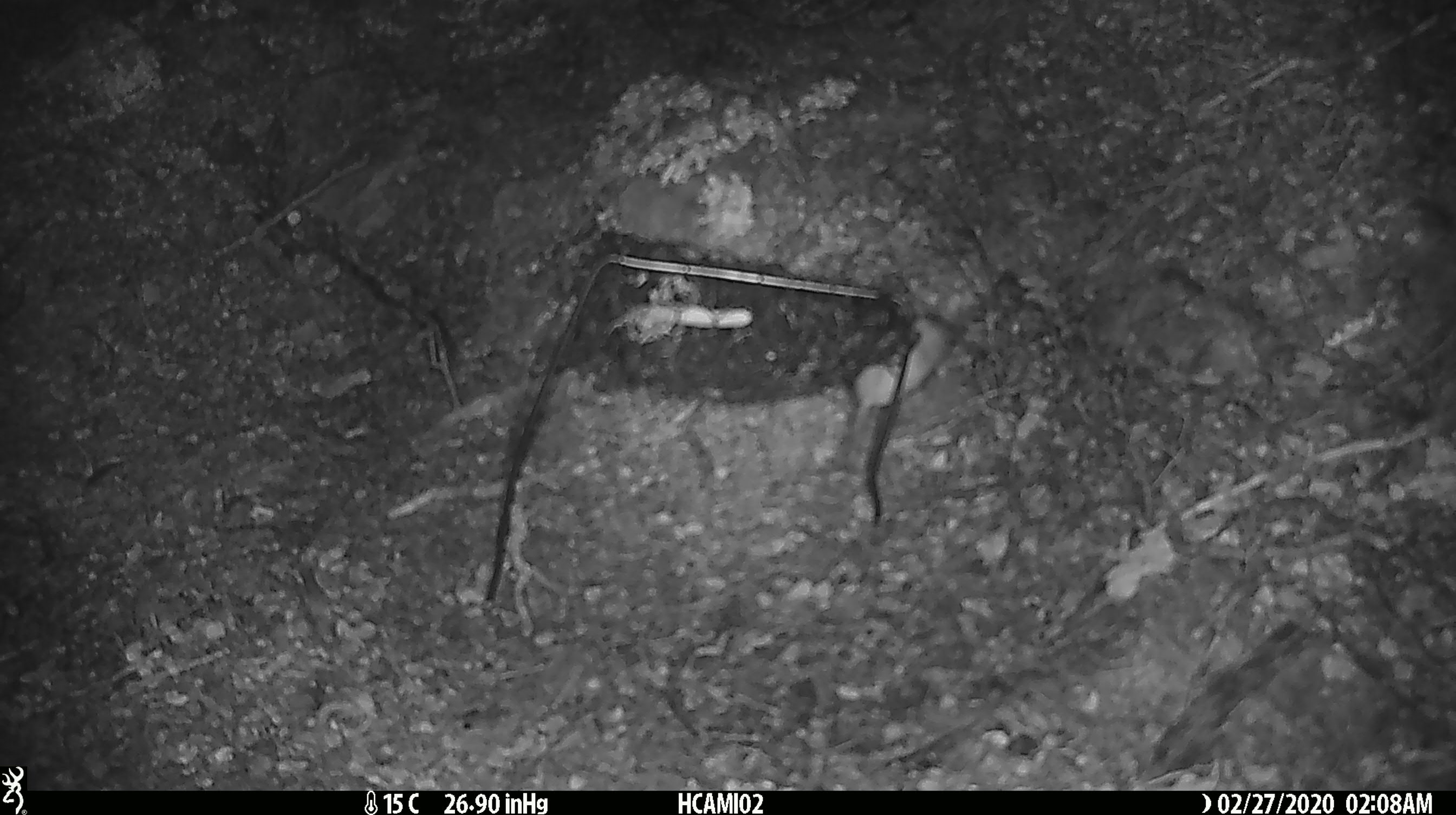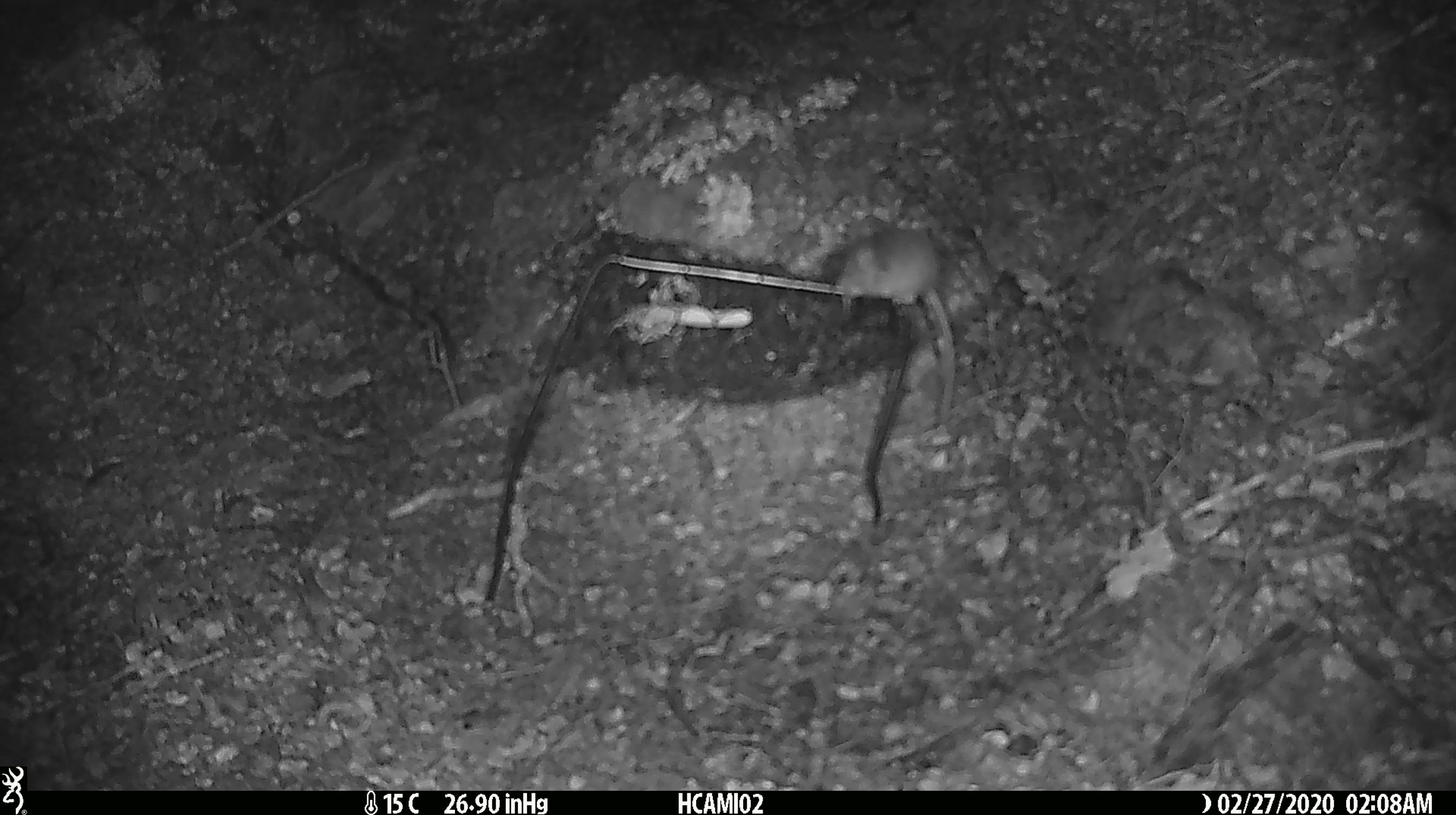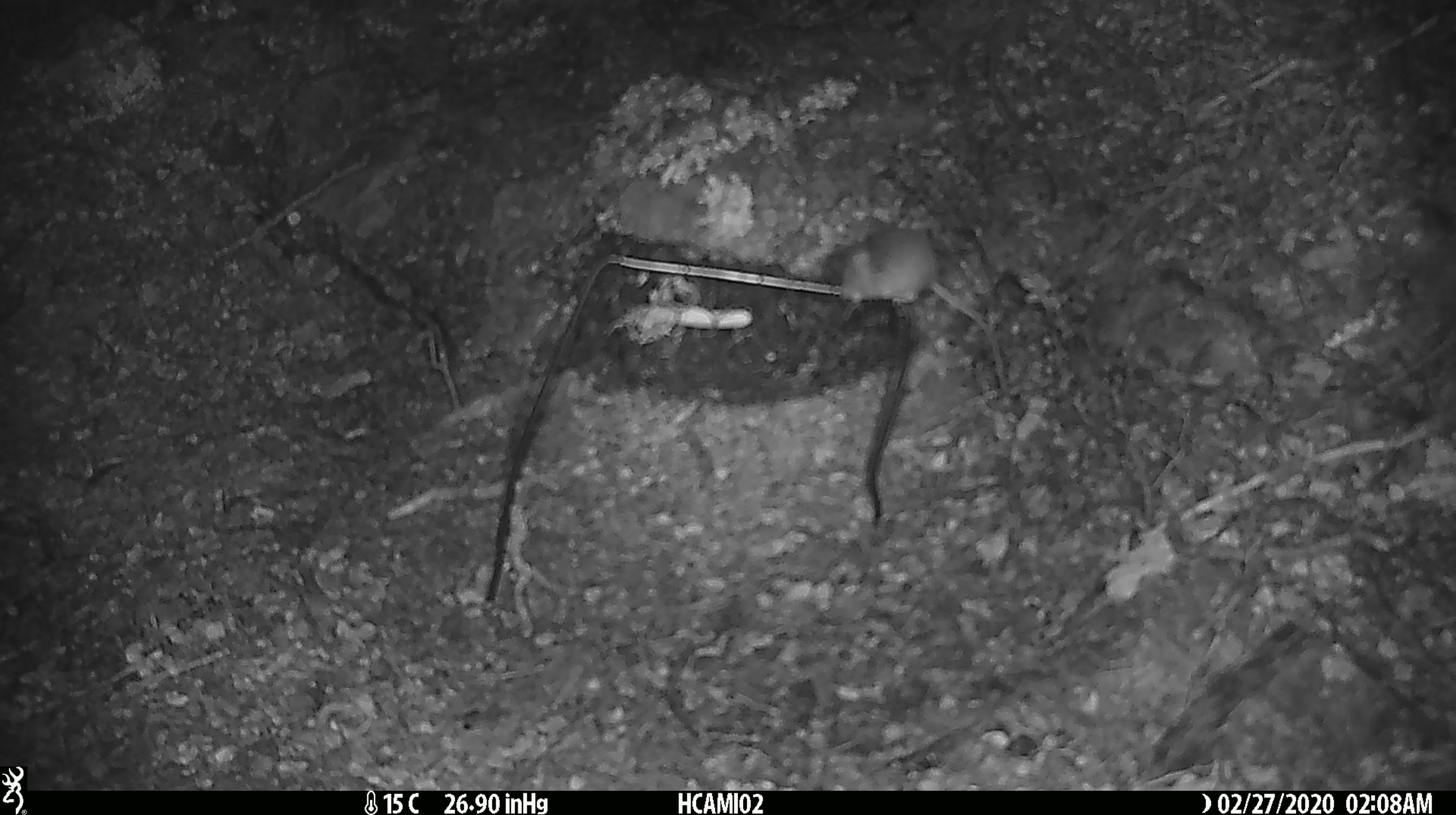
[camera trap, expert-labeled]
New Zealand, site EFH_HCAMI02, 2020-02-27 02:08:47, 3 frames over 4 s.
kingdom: Animalia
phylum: Chordata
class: Mammalia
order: Rodentia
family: Muridae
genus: Mus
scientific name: Mus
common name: mouse